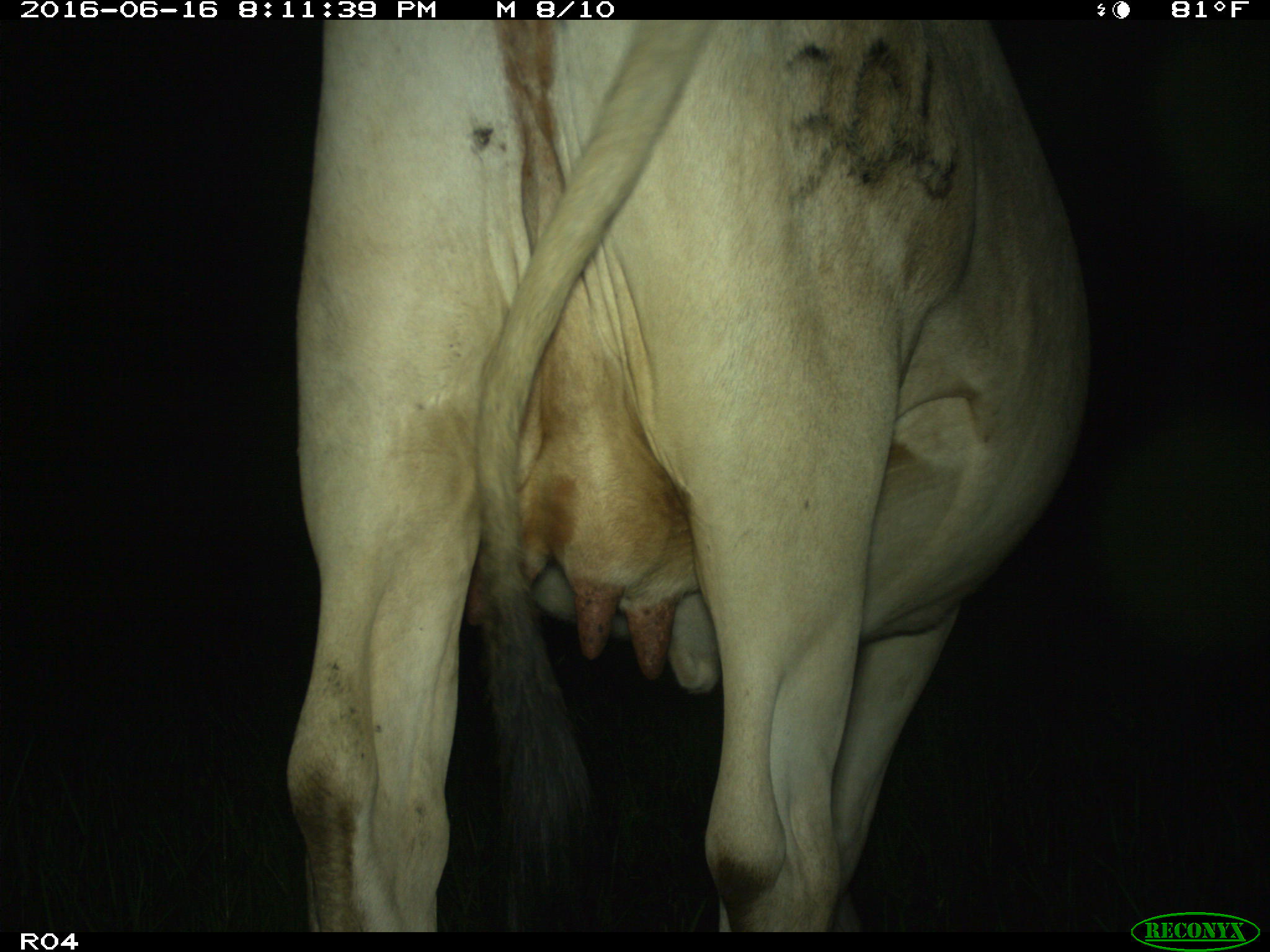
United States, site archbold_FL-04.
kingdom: Animalia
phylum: Chordata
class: Mammalia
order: Artiodactyla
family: Bovidae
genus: Bos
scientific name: Bos taurus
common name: domestic cow